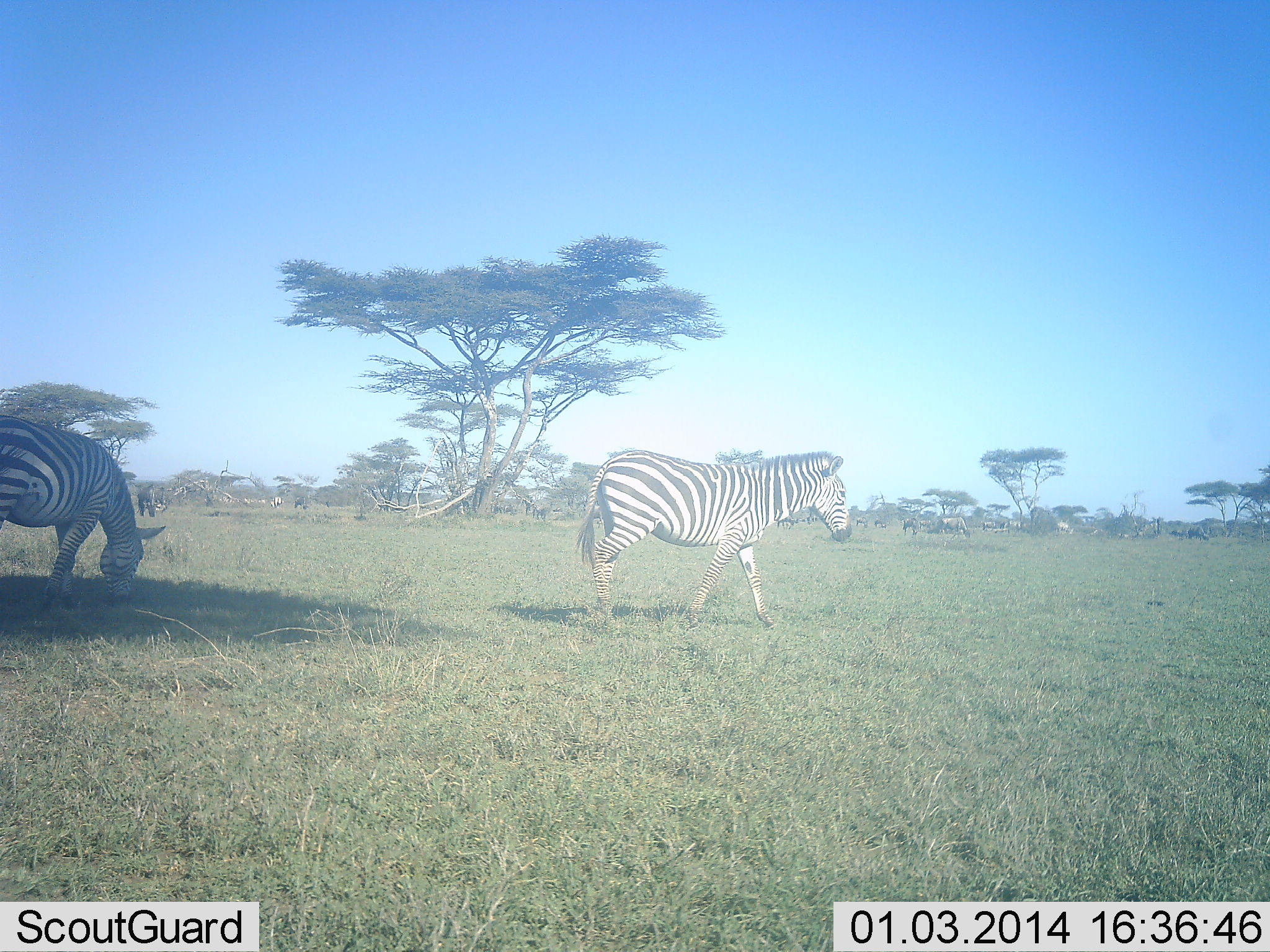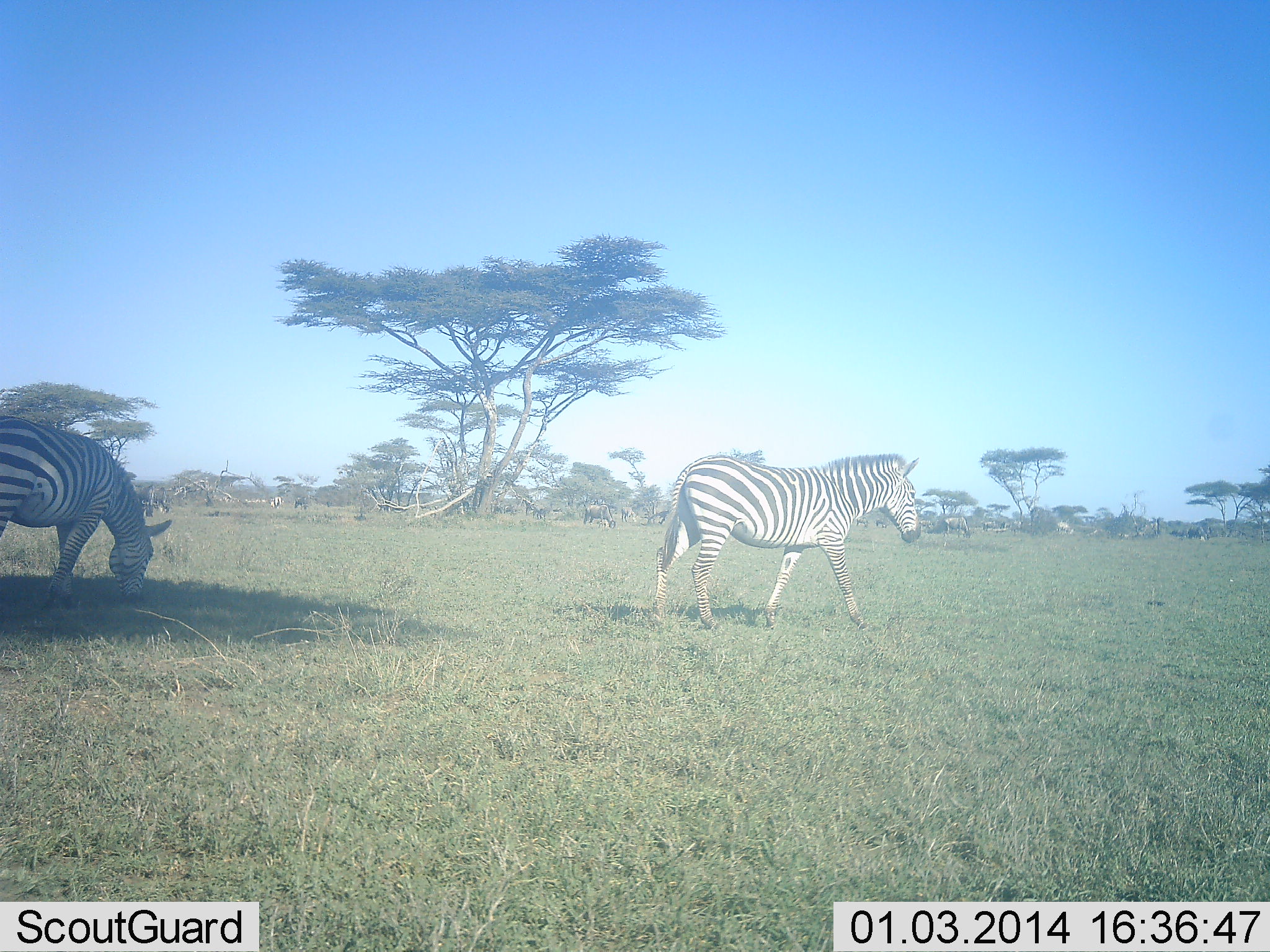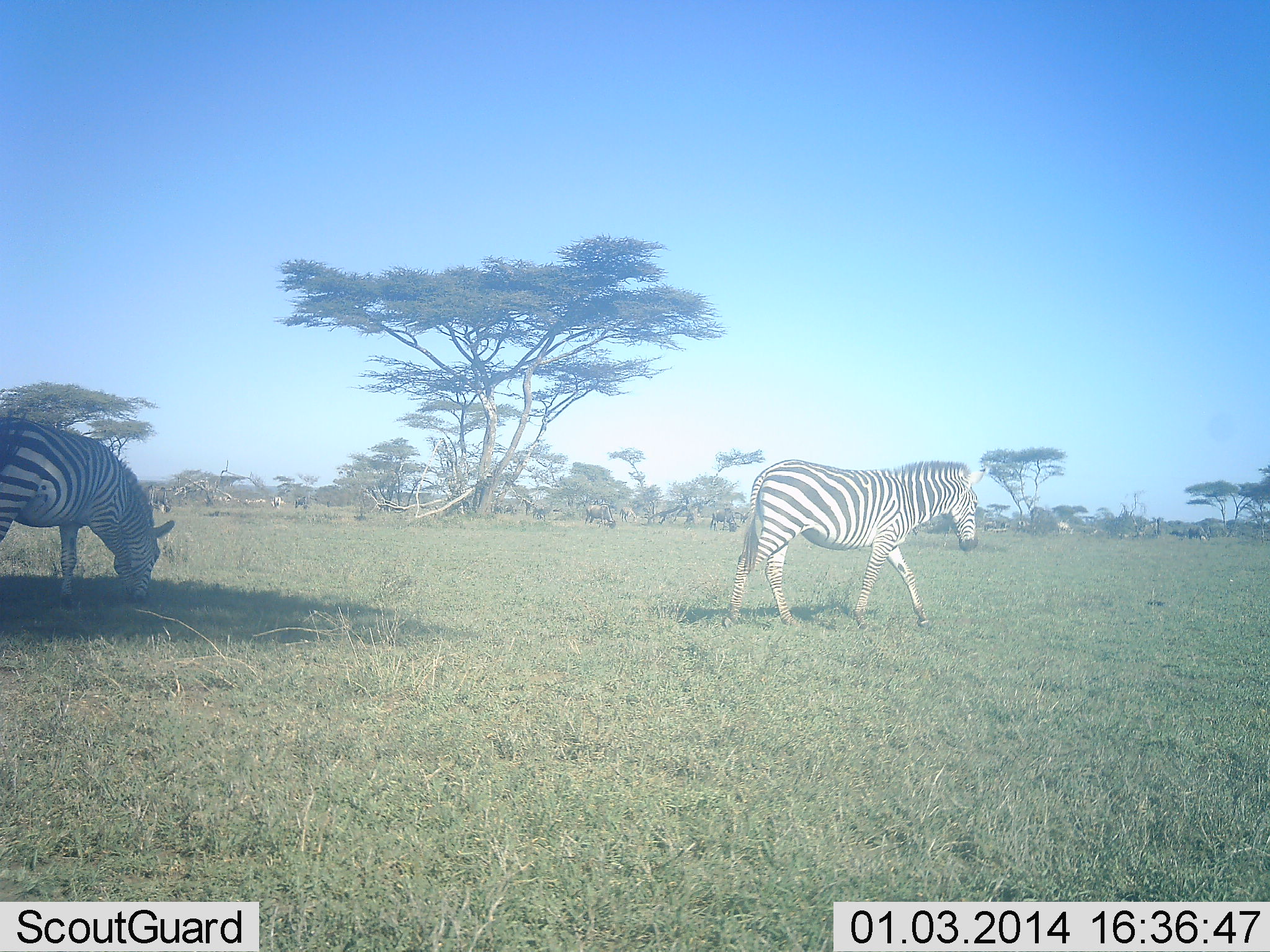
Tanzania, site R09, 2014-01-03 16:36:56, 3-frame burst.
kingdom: Animalia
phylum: Chordata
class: Mammalia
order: Perissodactyla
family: Equidae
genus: Equus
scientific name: Equus quagga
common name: plains zebra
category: zebra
Zebra (plains zebra) (Equus quagga), count 2. Behavior (volunteer vote fractions): standing 15%, resting 0%, moving 85%, interacting 0%. Young present (vote fraction): 0%. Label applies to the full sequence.